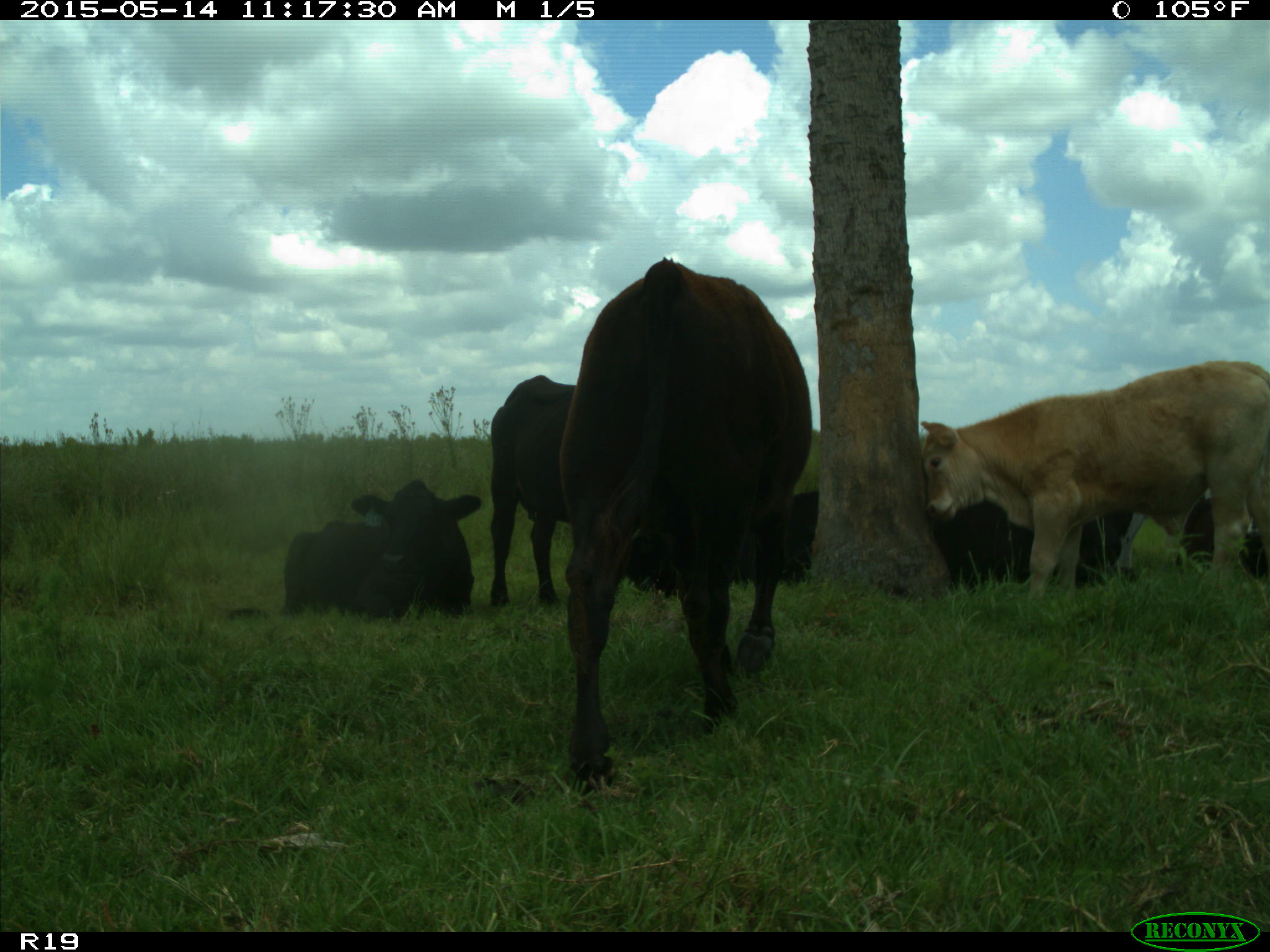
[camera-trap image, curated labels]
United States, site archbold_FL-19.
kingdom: Animalia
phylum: Chordata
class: Mammalia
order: Artiodactyla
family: Bovidae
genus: Bos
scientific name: Bos taurus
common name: domestic cow